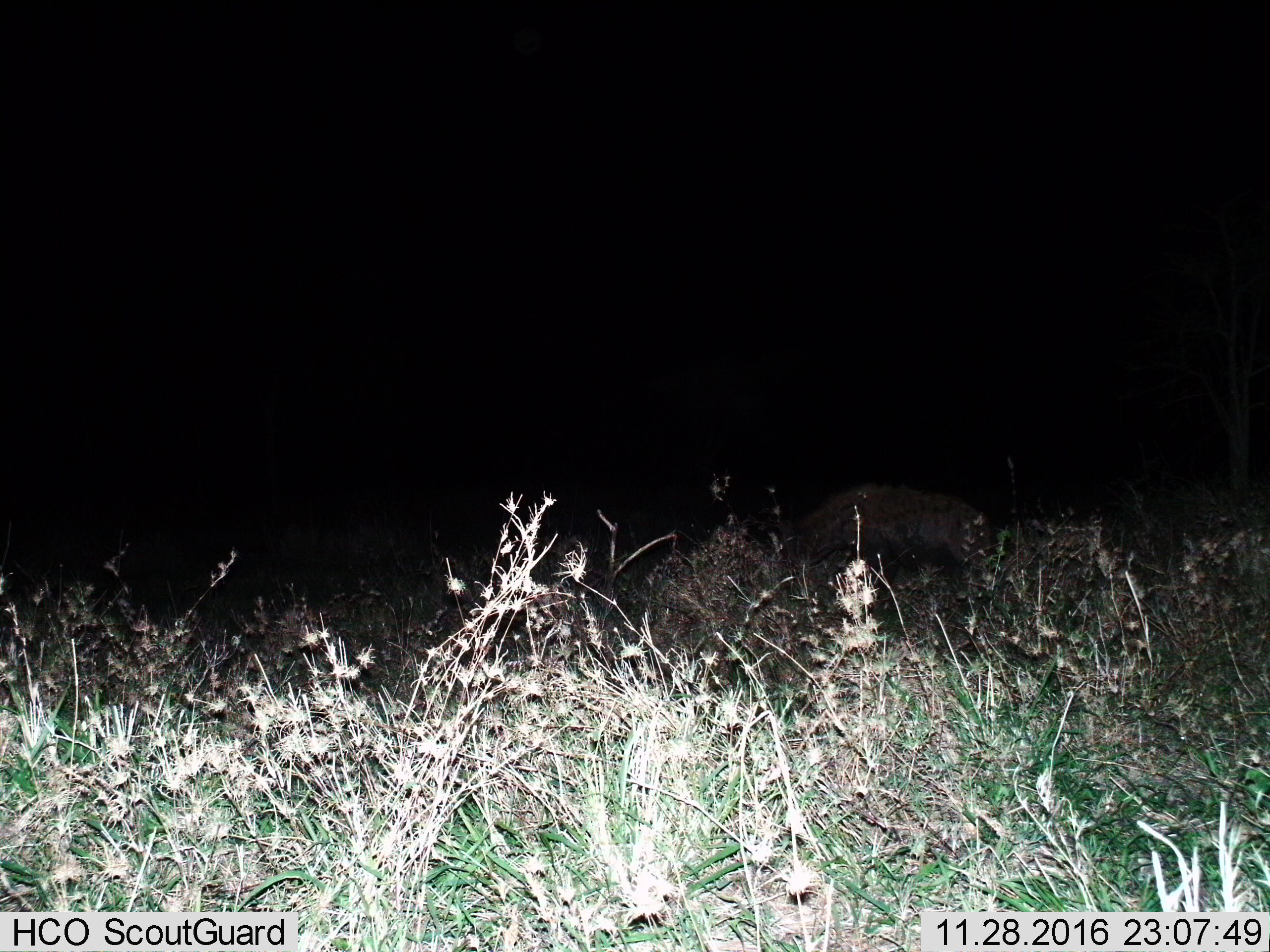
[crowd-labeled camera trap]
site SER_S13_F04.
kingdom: Animalia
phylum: Chordata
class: Mammalia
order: Carnivora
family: Hyaenidae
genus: Crocuta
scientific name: Crocuta crocuta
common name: spotted hyena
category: hyenaspotted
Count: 1.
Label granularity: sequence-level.